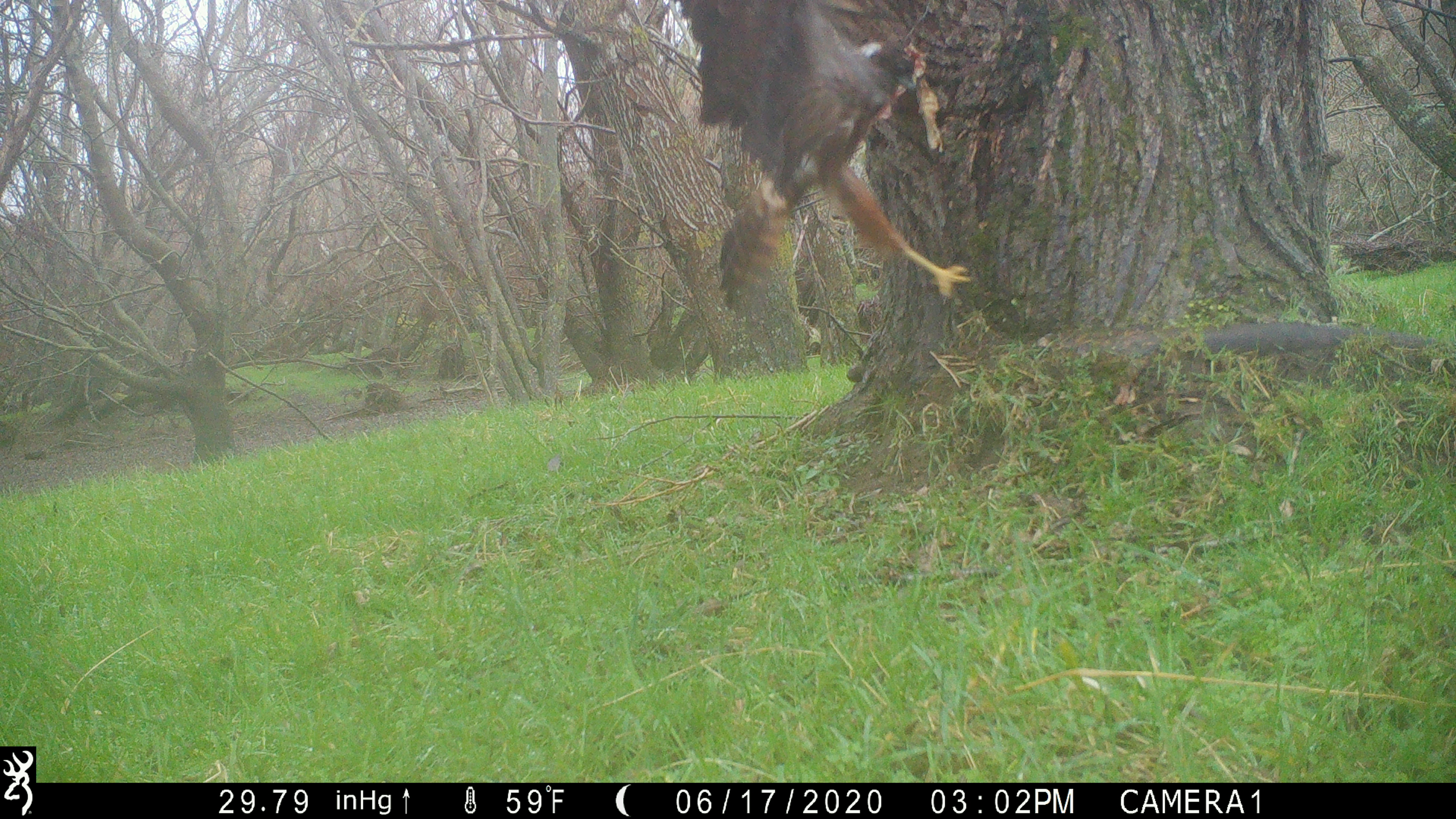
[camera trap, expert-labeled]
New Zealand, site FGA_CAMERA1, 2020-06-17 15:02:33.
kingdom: Animalia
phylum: Chordata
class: Aves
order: Accipitriformes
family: Accipitridae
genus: Circus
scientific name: Circus approximans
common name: swamp harrier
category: harrier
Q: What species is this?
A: Harrier (swamp harrier) (Circus approximans).